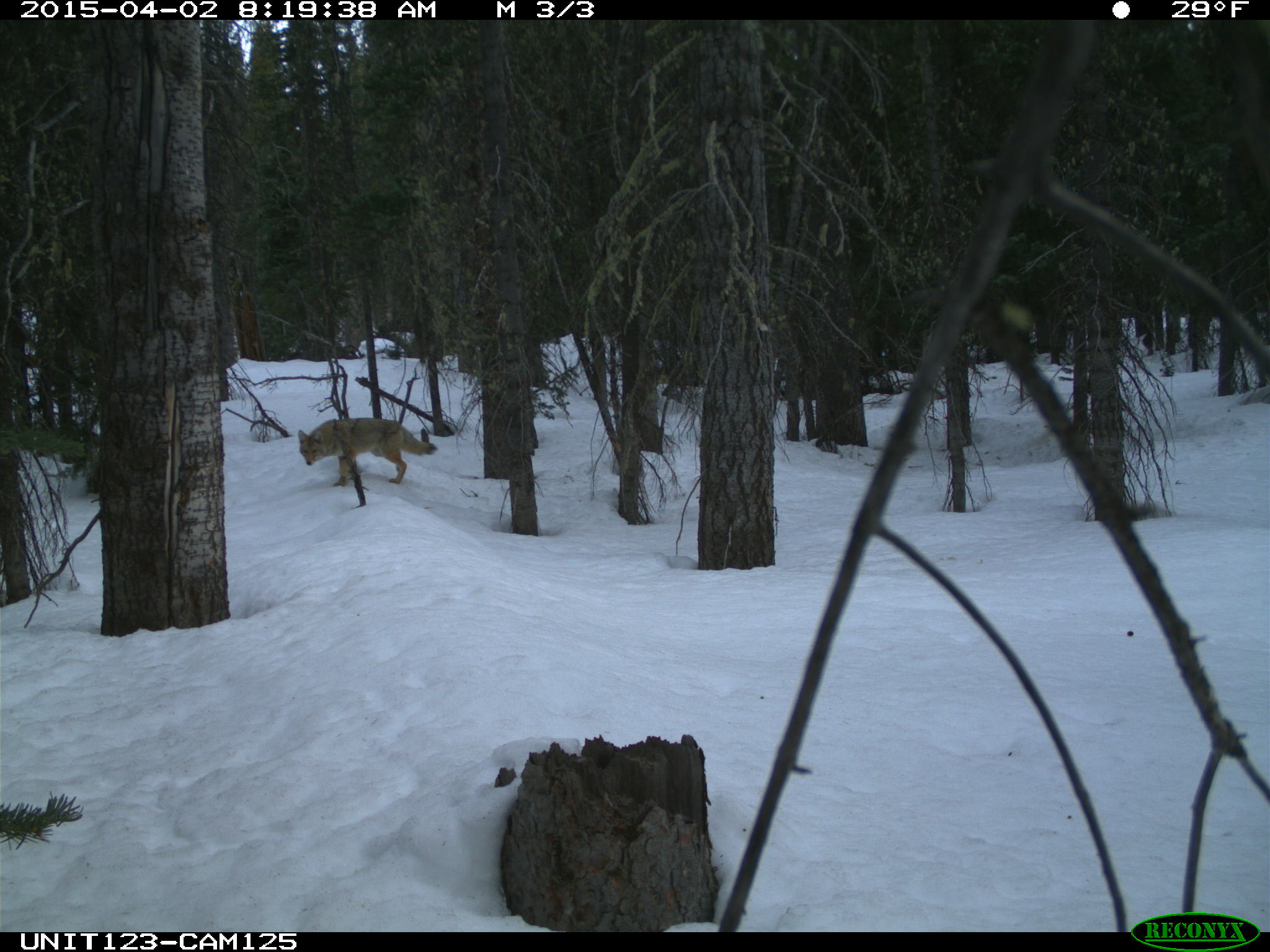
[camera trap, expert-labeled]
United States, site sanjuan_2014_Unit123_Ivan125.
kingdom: Animalia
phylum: Chordata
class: Mammalia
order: Carnivora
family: Canidae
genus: Canis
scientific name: Canis latrans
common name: coyote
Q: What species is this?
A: Canis latrans (coyote).